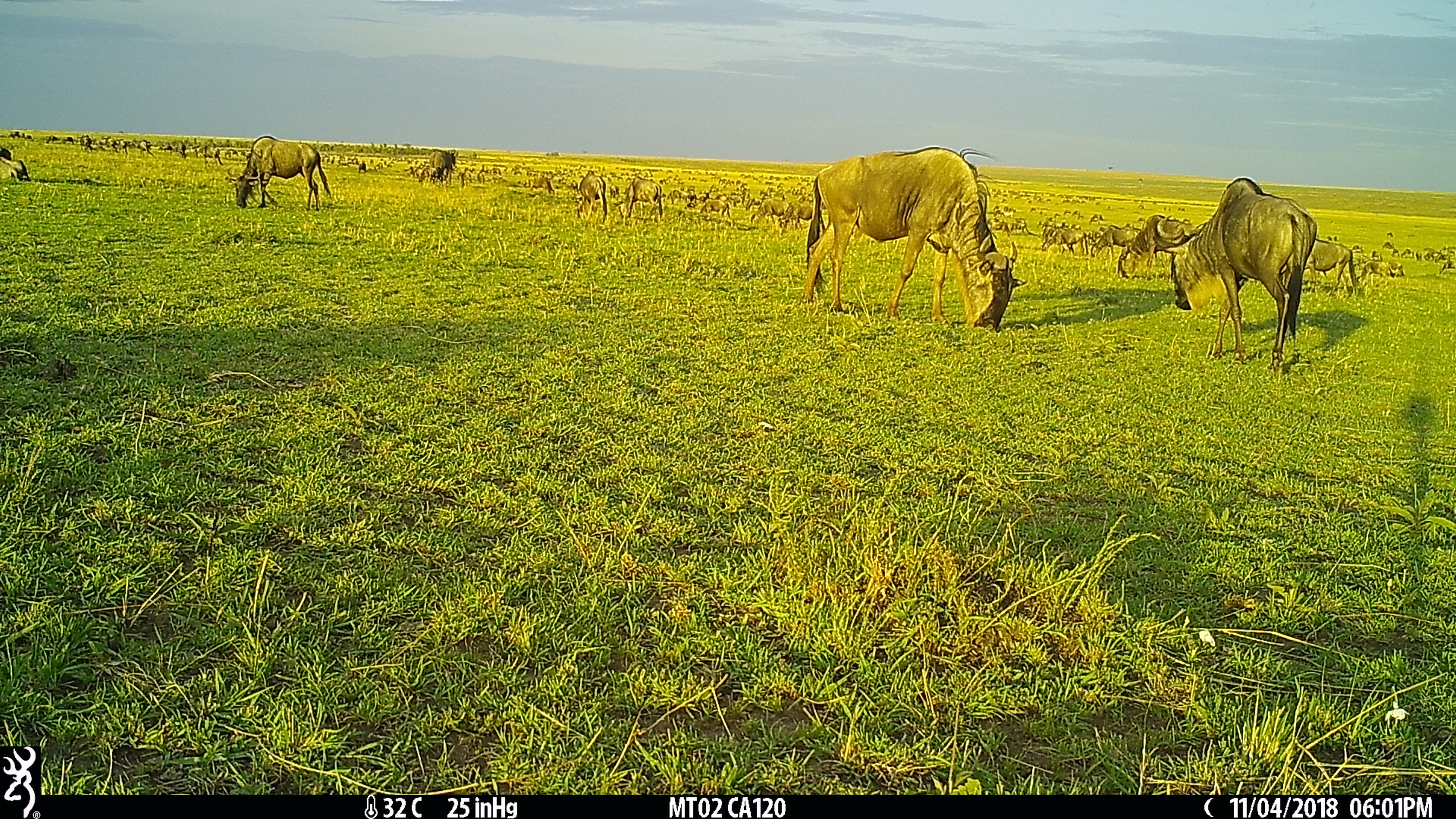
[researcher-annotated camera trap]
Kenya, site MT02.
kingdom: Animalia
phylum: Chordata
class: Mammalia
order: Artiodactyla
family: Bovidae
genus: Connochaetes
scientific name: Connochaetes taurinus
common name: blue wildebeest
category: wildebeest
Wildebeest (blue wildebeest) (Connochaetes taurinus).